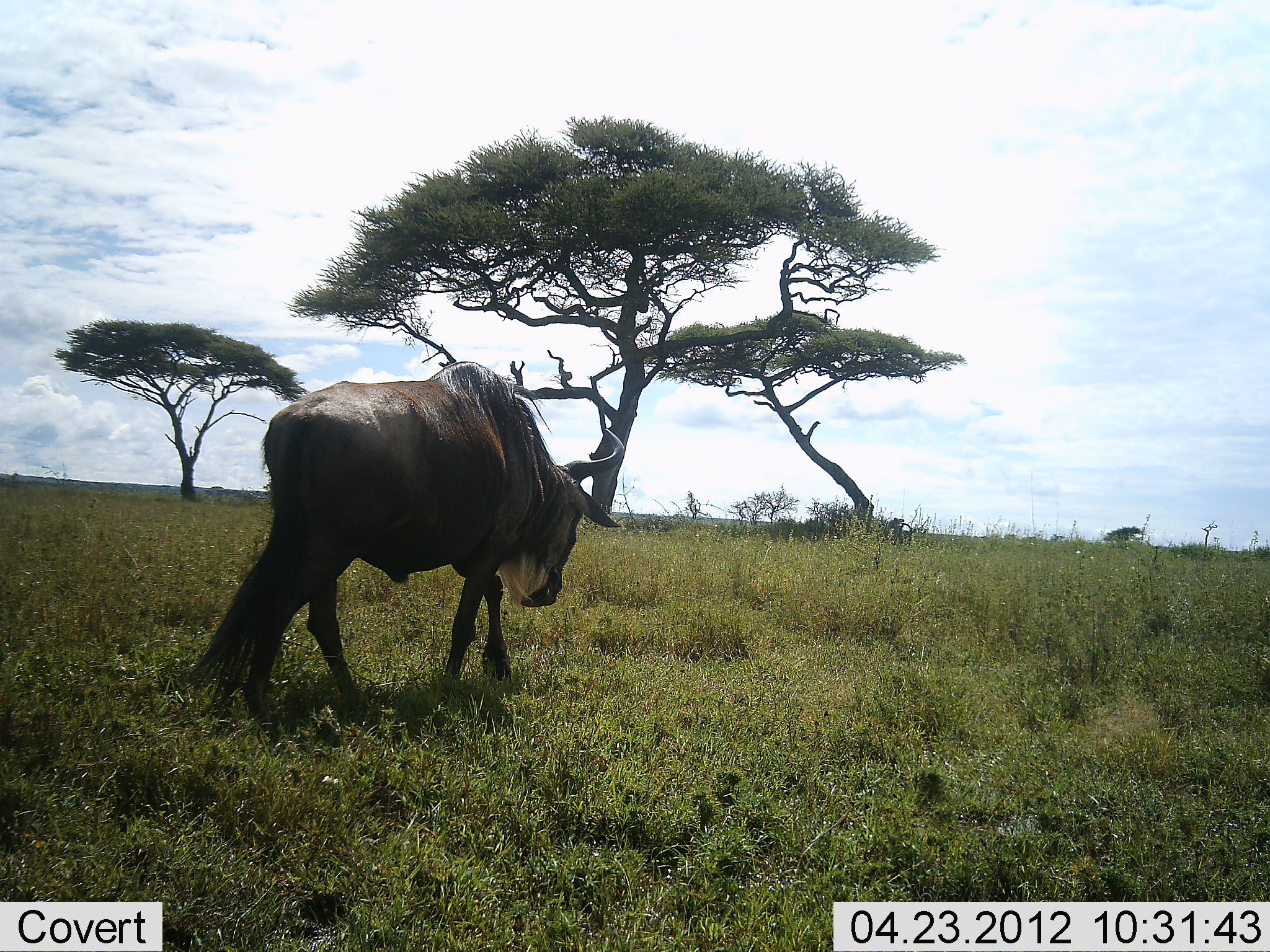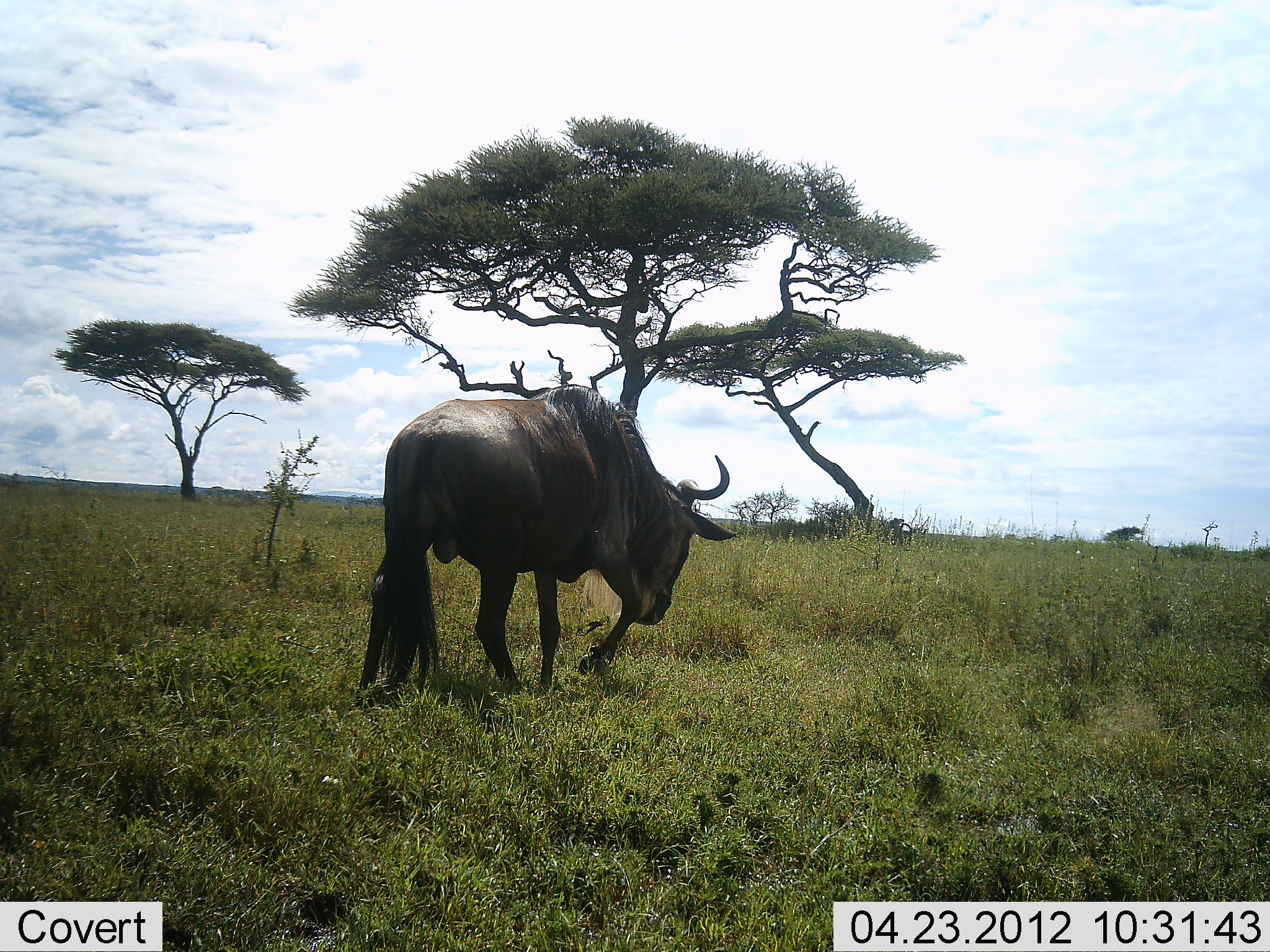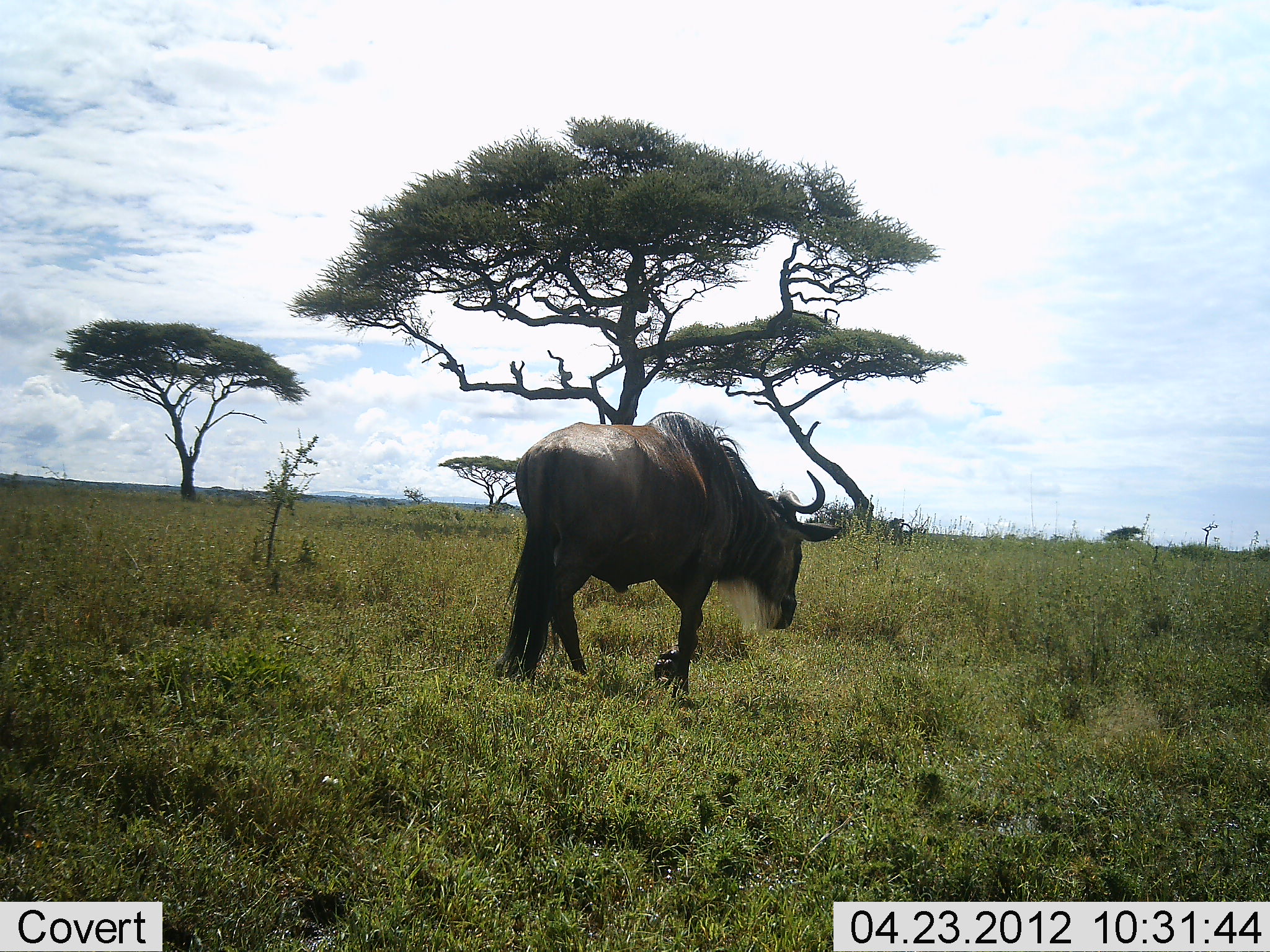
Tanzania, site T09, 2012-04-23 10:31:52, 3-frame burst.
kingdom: Animalia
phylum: Chordata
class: Mammalia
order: Artiodactyla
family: Bovidae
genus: Connochaetes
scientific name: Connochaetes taurinus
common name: blue wildebeest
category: wildebeest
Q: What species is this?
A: Wildebeest (blue wildebeest) (Connochaetes taurinus).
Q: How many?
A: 1.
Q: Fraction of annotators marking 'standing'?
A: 0%.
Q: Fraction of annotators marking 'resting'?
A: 0%.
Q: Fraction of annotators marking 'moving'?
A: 100%.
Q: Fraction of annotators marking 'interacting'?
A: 0%.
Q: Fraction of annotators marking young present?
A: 0%.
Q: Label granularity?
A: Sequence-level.